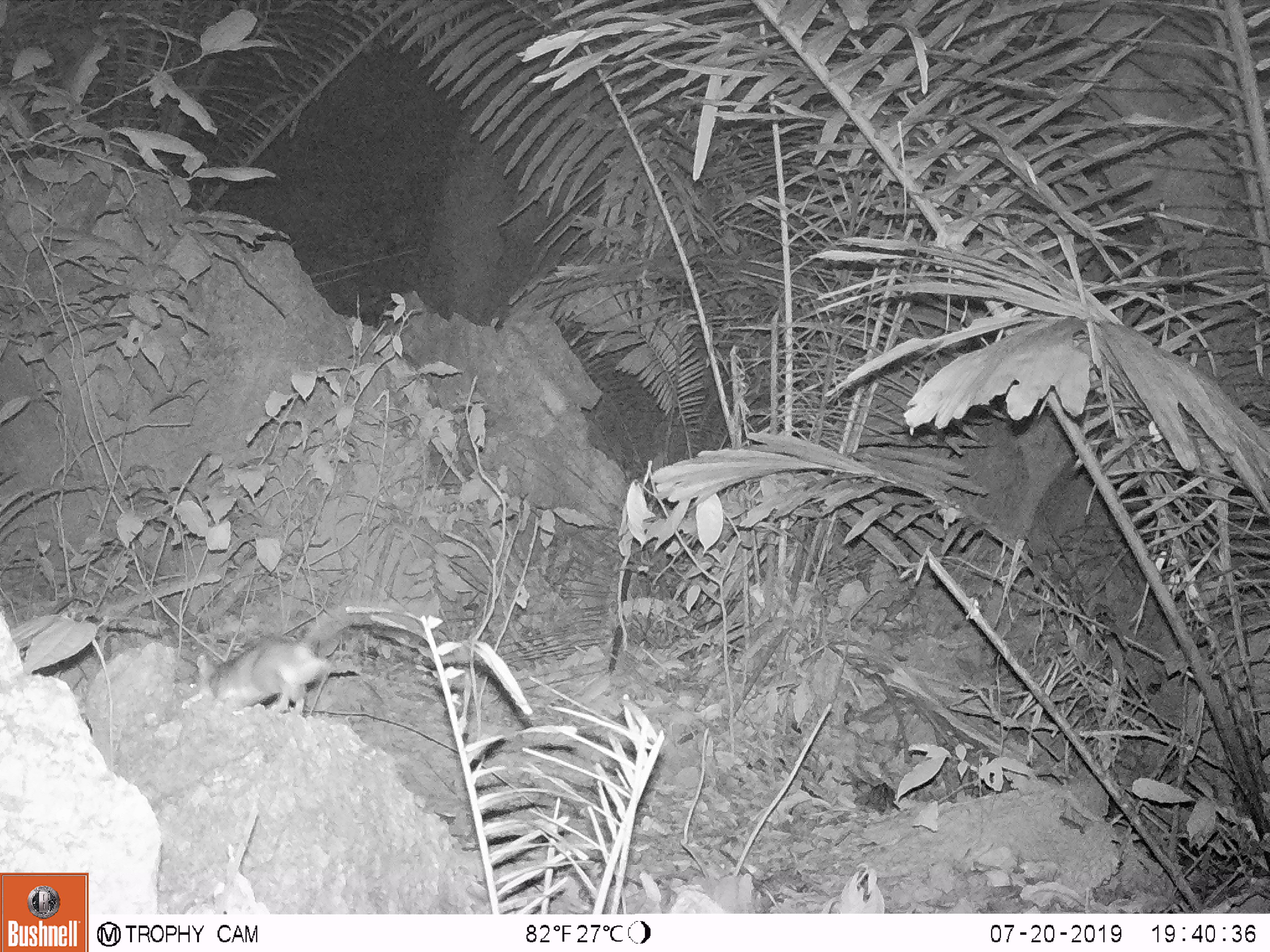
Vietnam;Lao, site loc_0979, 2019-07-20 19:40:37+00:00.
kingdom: Animalia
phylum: Chordata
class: Mammalia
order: Rodentia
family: Muridae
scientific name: Muridae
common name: old-world mice and rats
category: unidentified murid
Unidentified murid (old-world mice and rats) (Muridae). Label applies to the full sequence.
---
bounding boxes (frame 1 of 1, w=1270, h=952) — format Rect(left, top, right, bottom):
unidentified murid: Rect(172, 604, 439, 715)